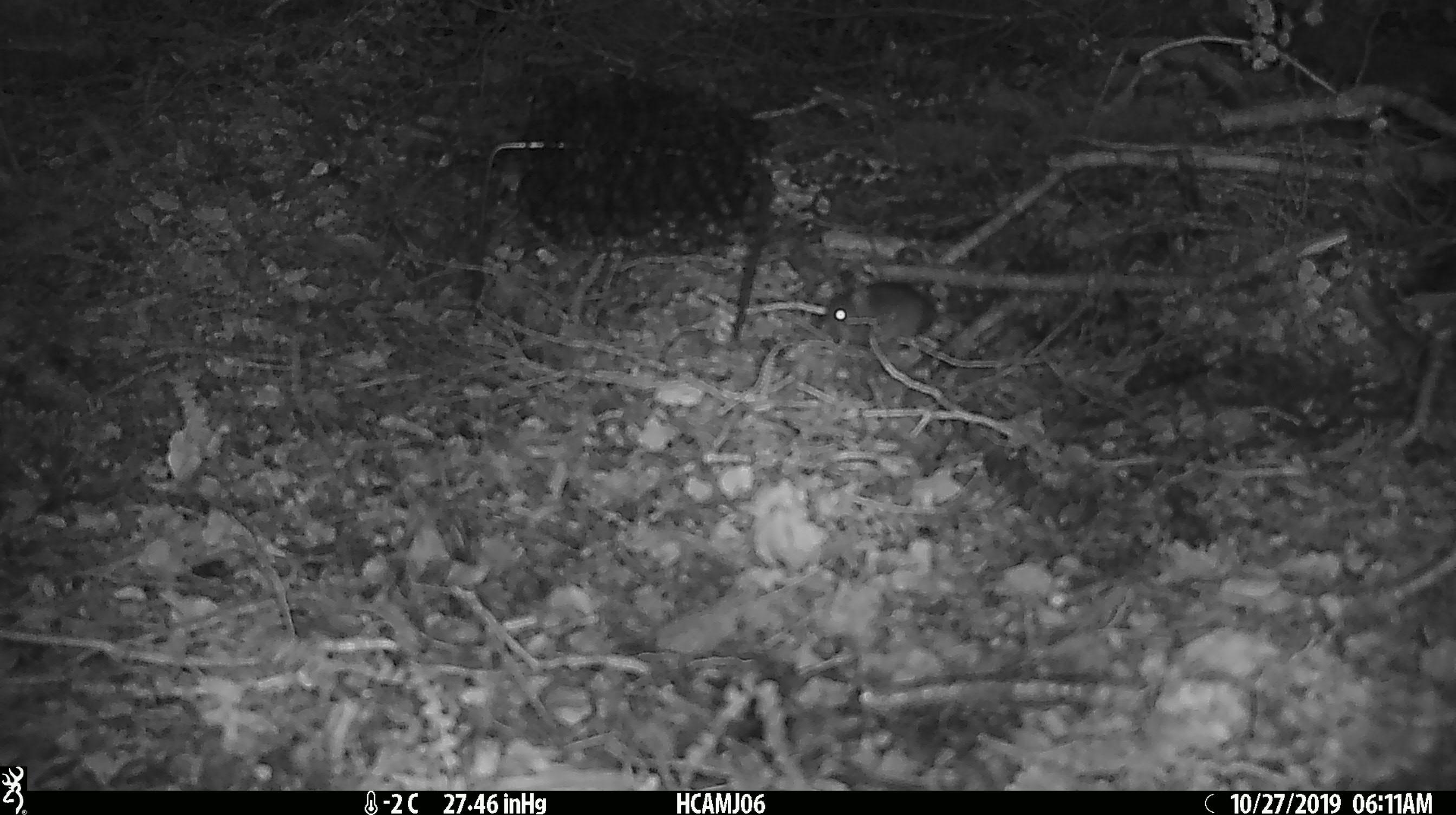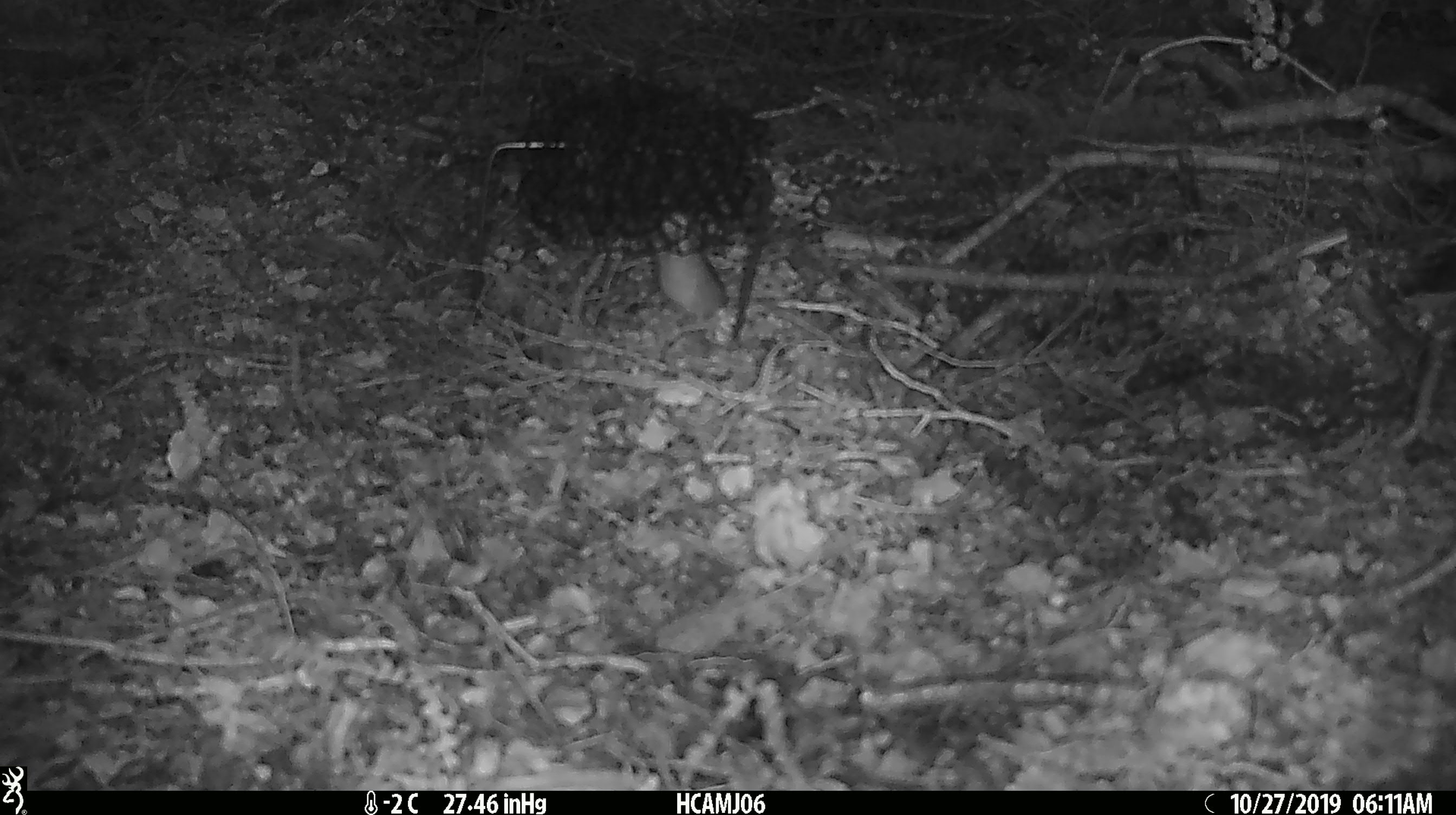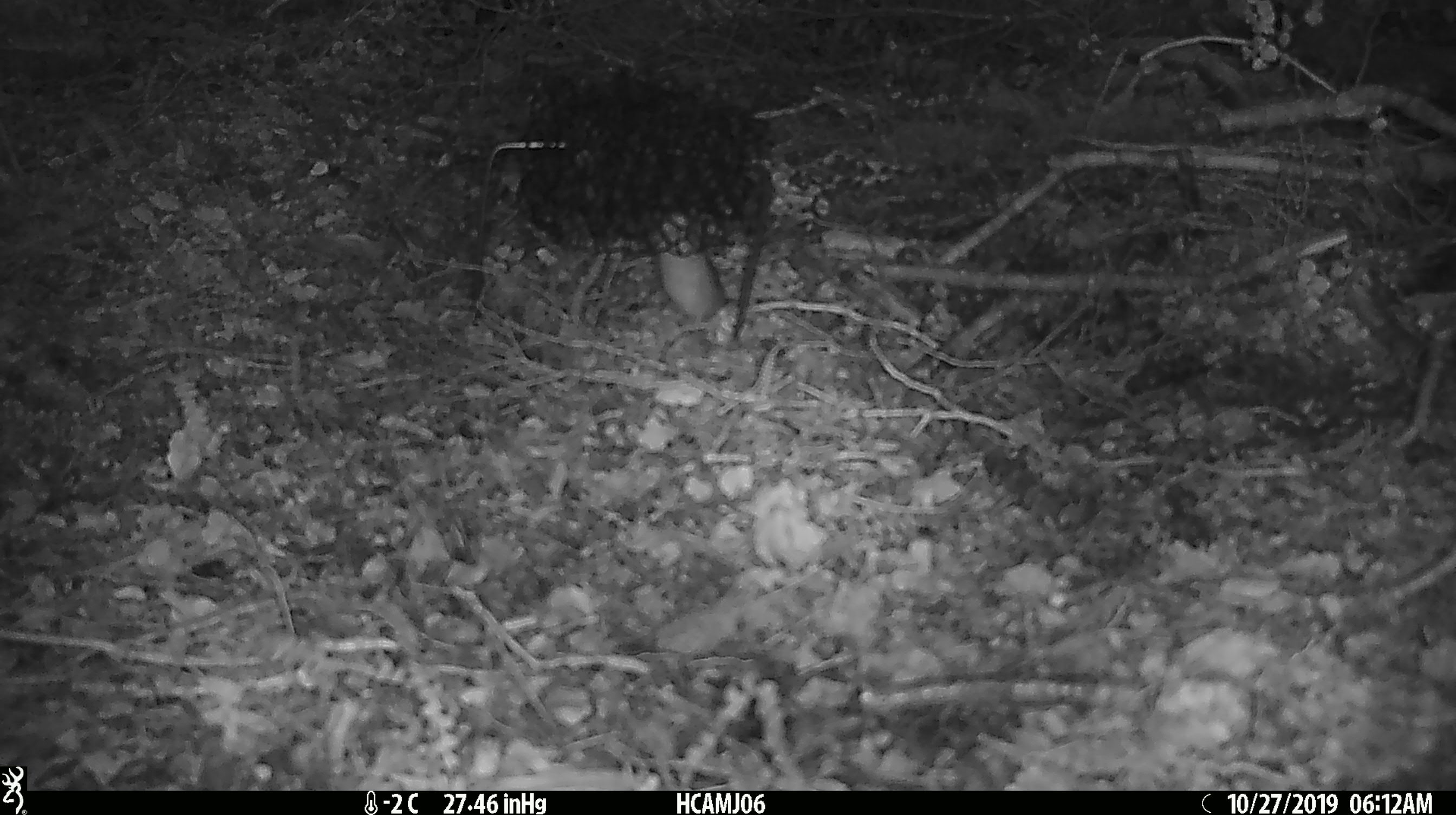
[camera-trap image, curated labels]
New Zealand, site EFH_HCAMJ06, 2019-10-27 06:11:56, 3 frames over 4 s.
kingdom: Animalia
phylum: Chordata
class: Mammalia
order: Rodentia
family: Muridae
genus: Mus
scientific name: Mus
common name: mouse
Mouse (Mus).